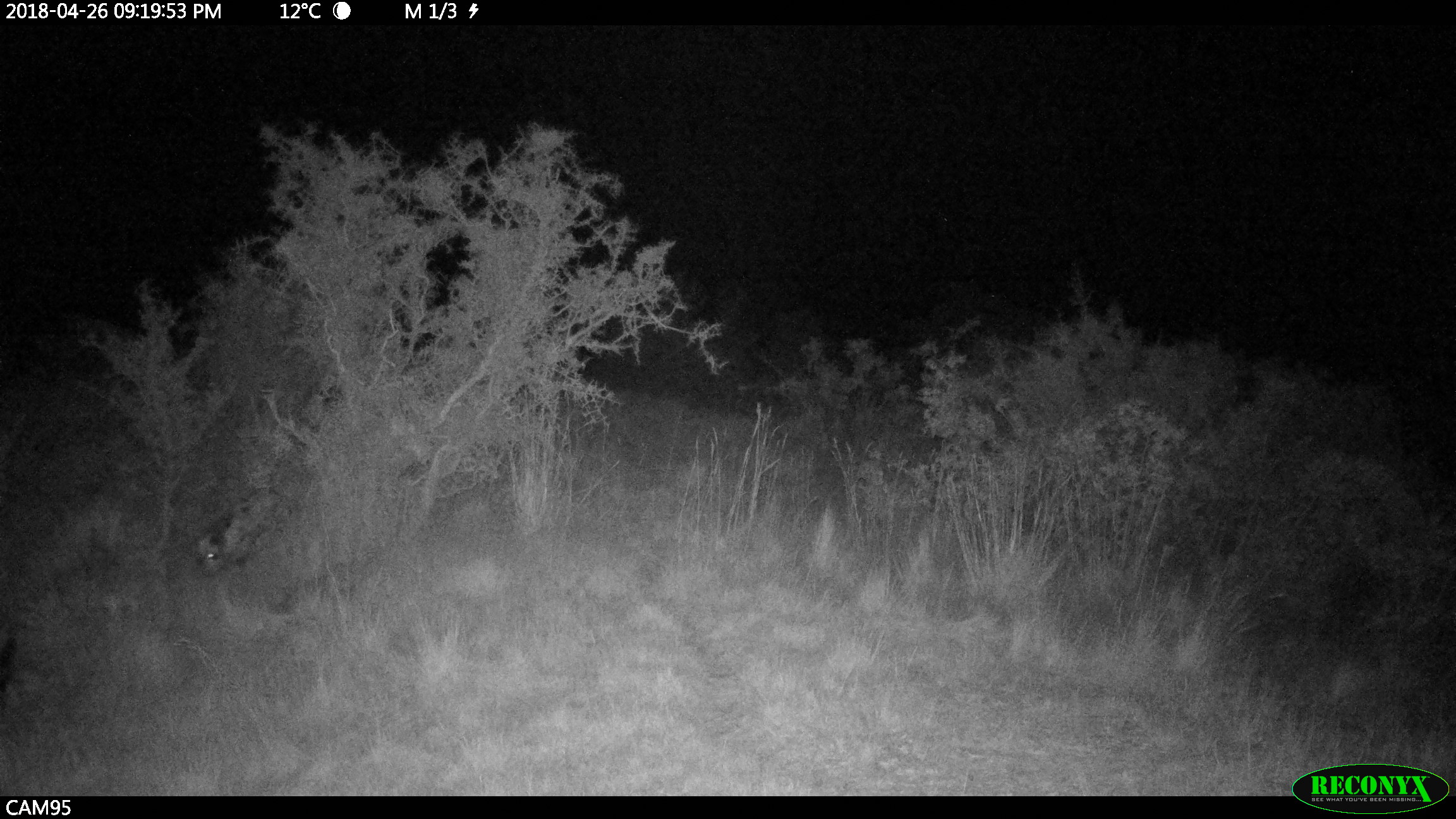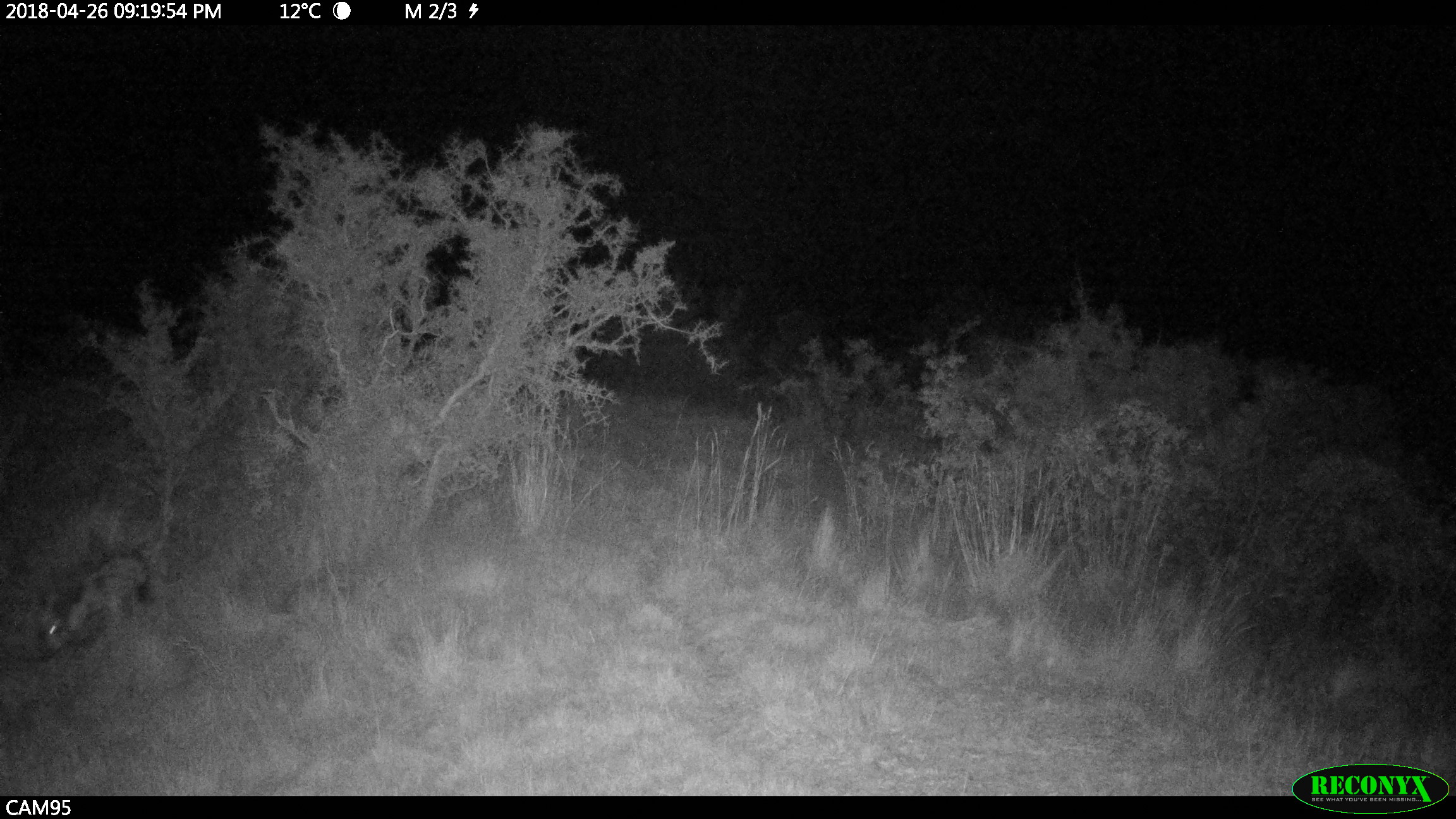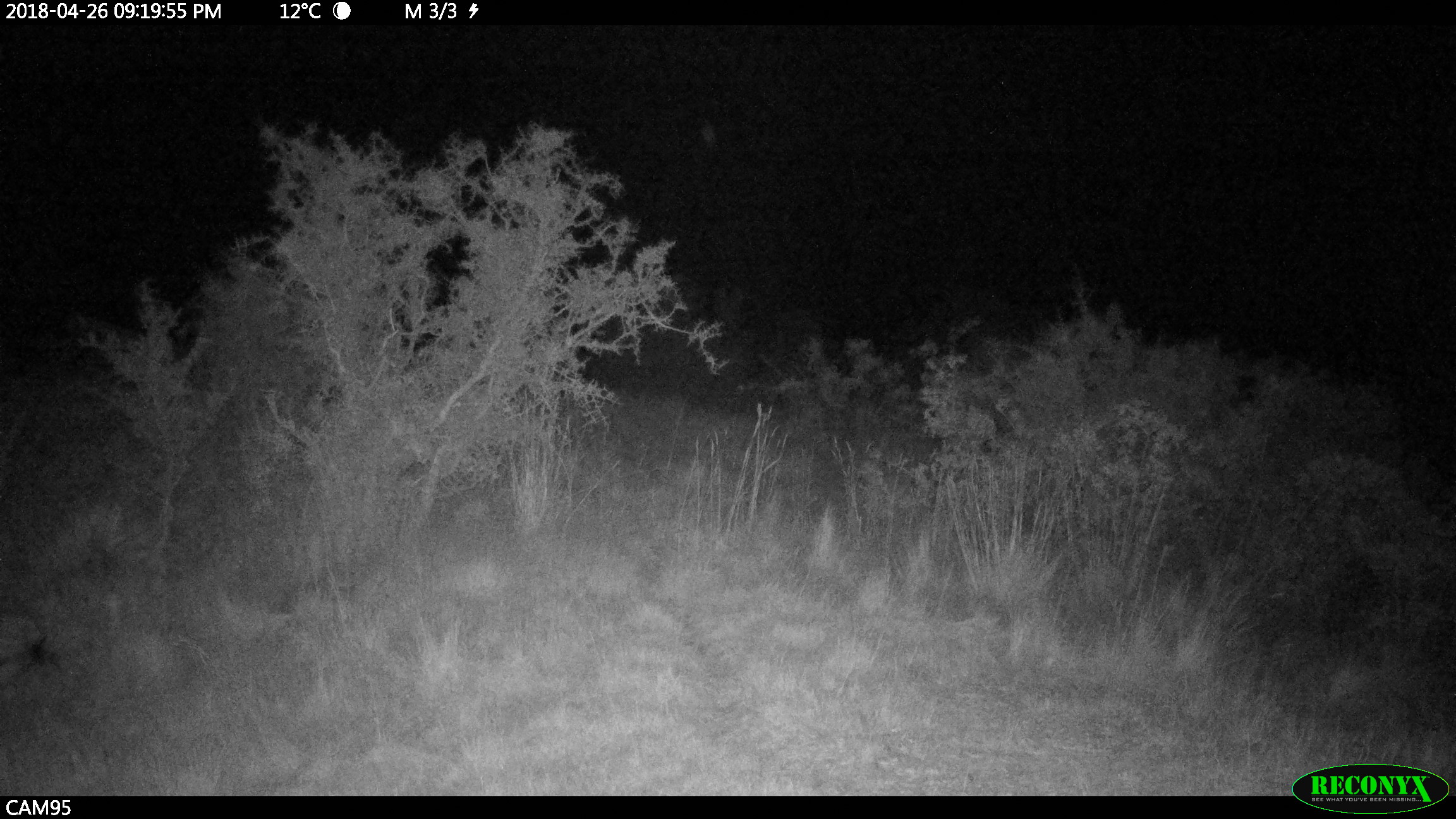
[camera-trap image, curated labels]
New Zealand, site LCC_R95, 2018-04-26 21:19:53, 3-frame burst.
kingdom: Animalia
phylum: Chordata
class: Mammalia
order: Artiodactyla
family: Suidae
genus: Sus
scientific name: Sus scrofa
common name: pig